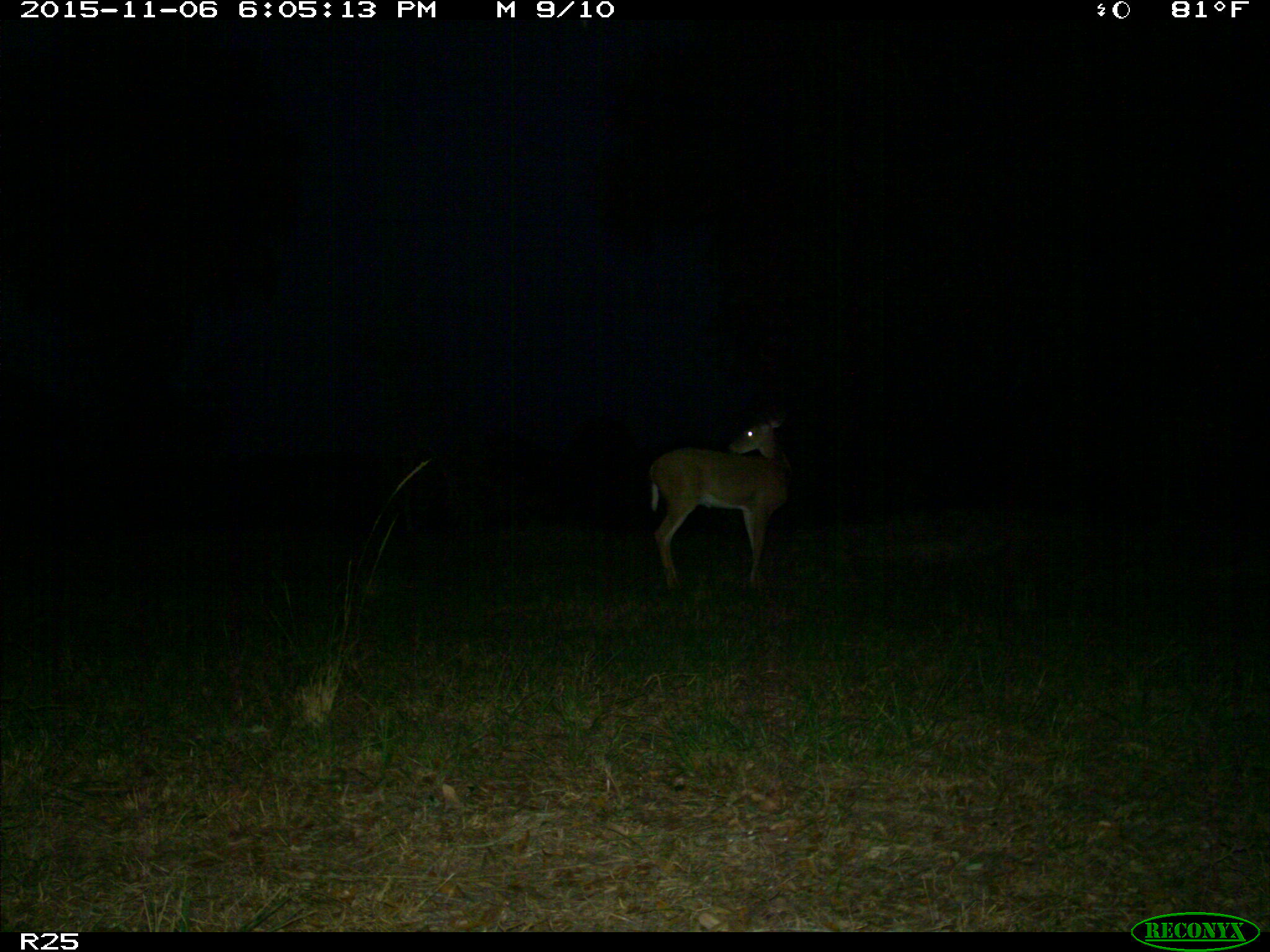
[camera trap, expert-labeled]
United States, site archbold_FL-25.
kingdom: Animalia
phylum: Chordata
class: Mammalia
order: Artiodactyla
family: Cervidae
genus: Odocoileus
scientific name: Odocoileus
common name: deer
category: unidentified deer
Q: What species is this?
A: Unidentified deer (deer) (Odocoileus).